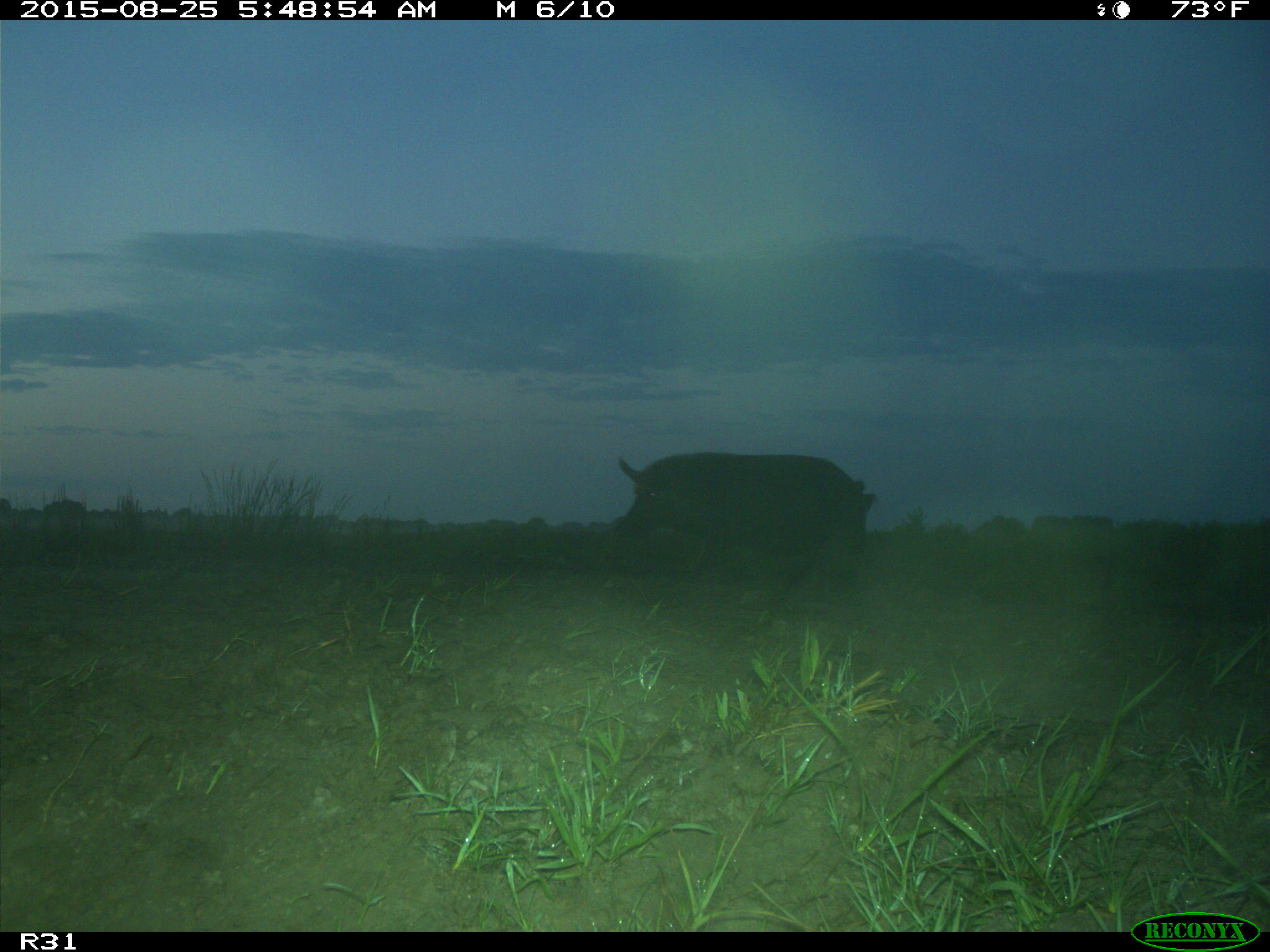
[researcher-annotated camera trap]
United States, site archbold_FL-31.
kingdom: Animalia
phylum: Chordata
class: Mammalia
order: Artiodactyla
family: Suidae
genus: Sus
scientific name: Sus scrofa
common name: wild boar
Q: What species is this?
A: Sus scrofa (wild boar).